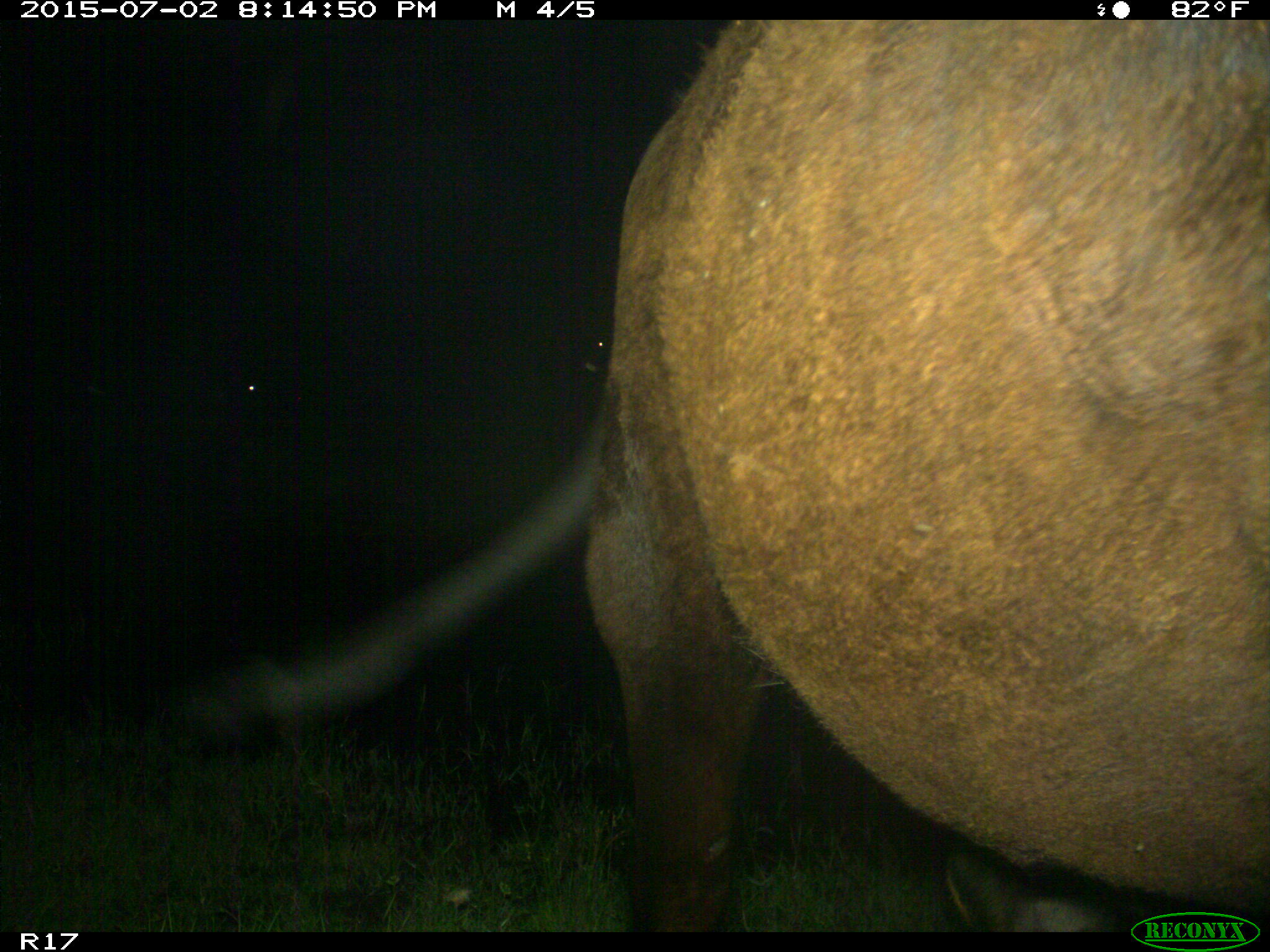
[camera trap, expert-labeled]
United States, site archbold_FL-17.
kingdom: Animalia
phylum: Chordata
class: Mammalia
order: Artiodactyla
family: Bovidae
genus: Bos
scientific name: Bos taurus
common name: domestic cow